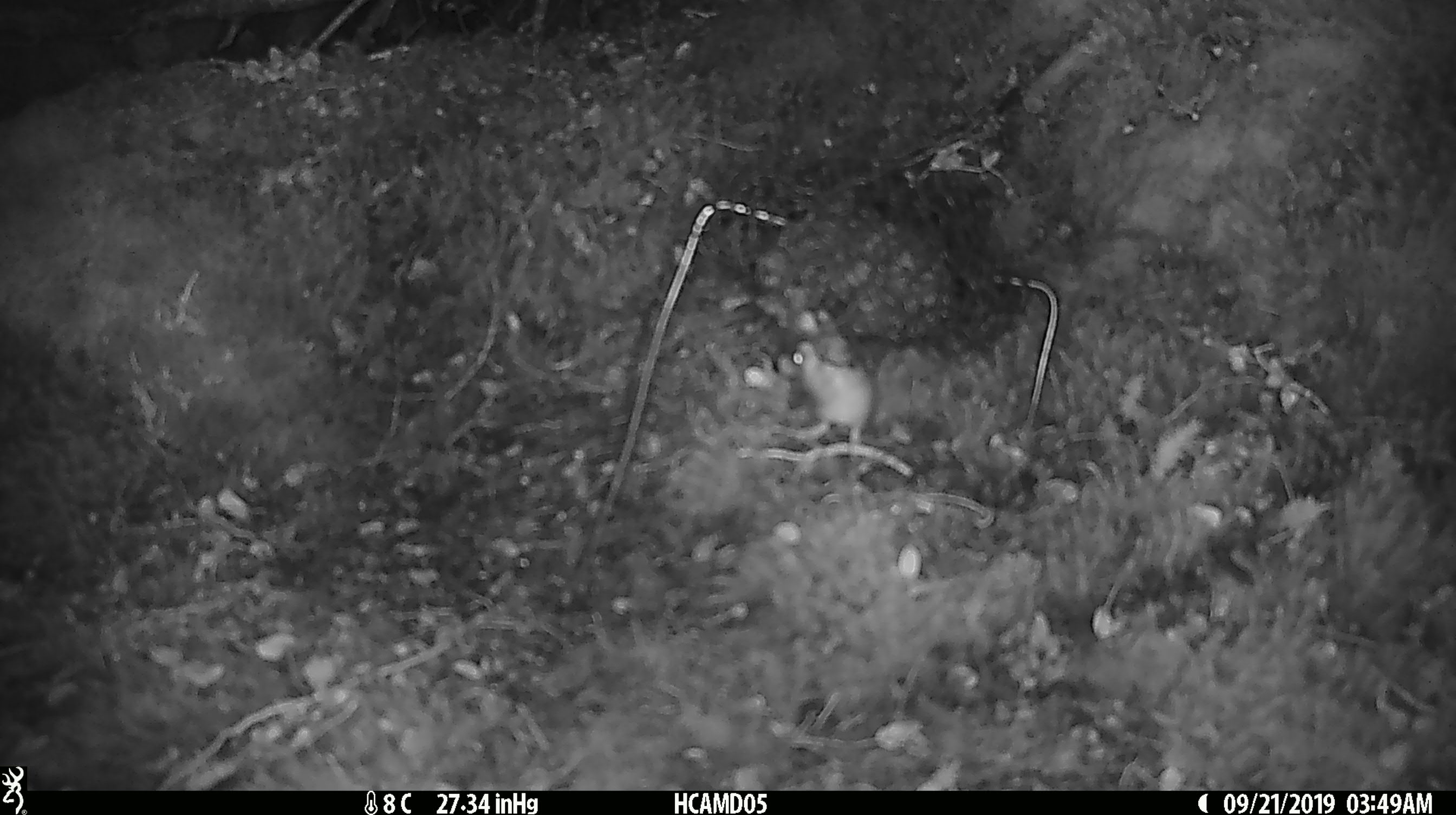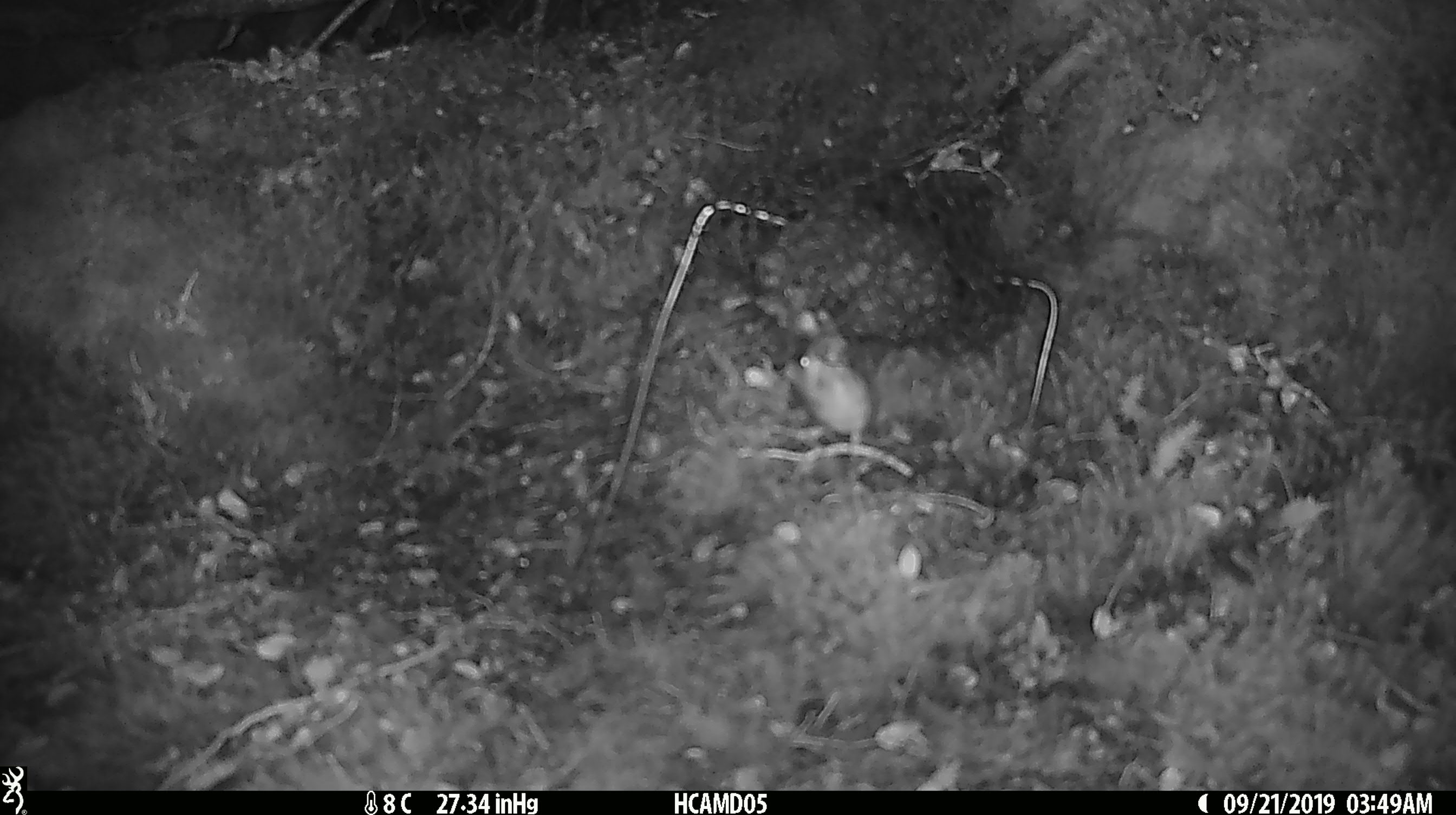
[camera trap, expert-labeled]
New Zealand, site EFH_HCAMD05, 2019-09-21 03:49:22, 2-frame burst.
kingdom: Animalia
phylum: Chordata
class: Mammalia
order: Rodentia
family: Muridae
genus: Mus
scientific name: Mus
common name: mouse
Mouse (Mus).